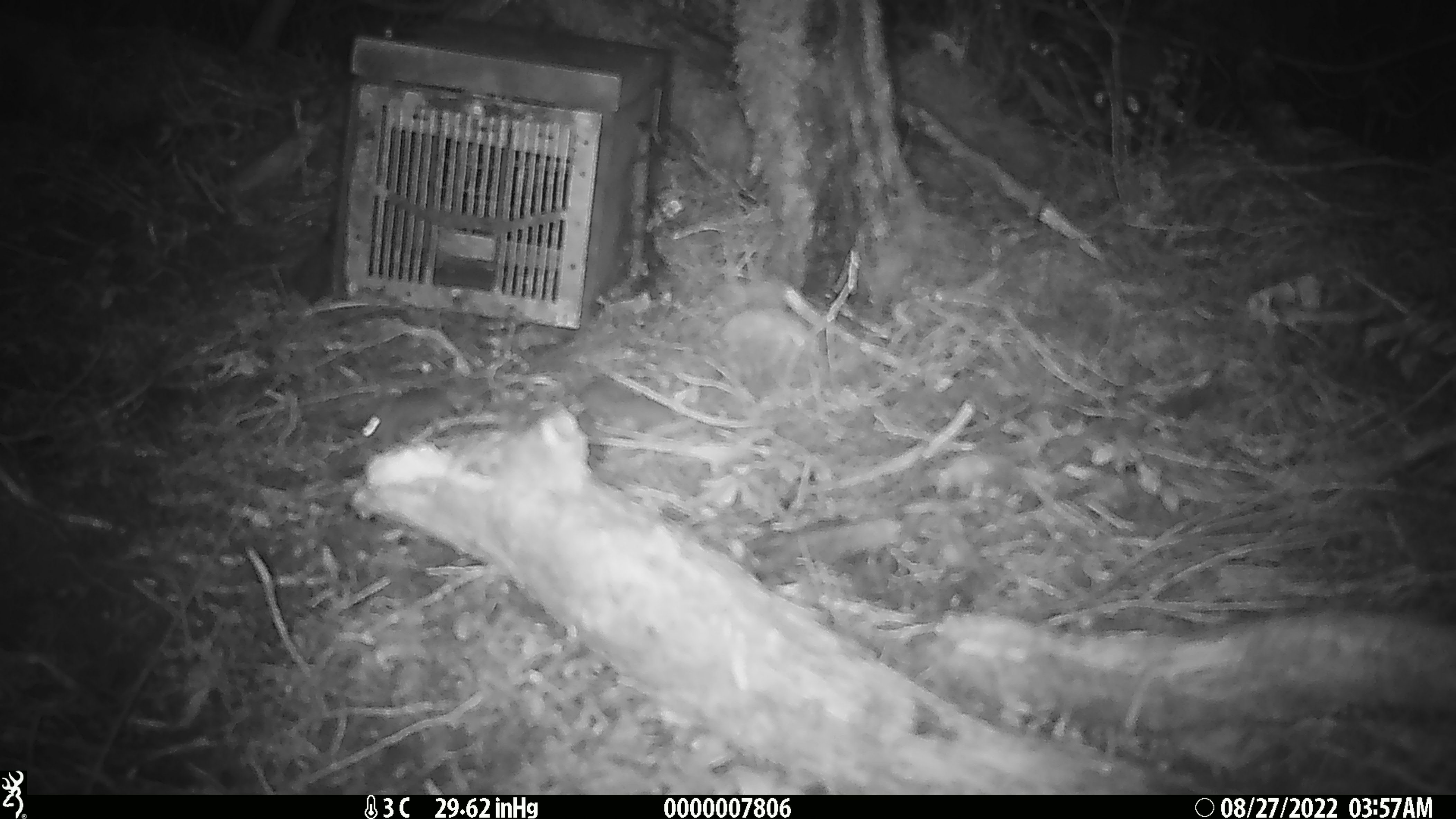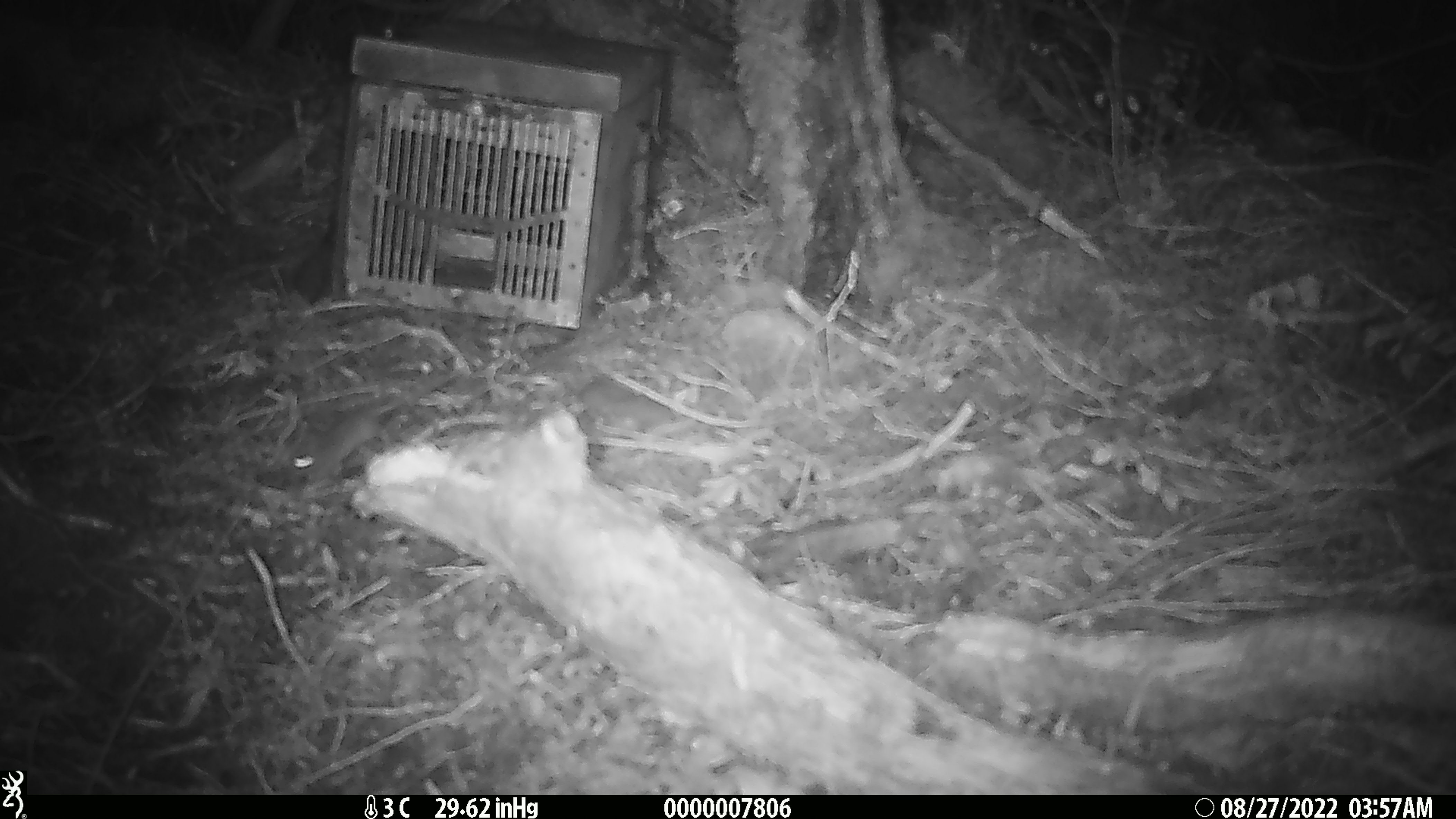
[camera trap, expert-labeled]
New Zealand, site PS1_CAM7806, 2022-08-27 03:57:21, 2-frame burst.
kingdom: Animalia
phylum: Chordata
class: Mammalia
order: Rodentia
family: Muridae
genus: Mus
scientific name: Mus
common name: mouse